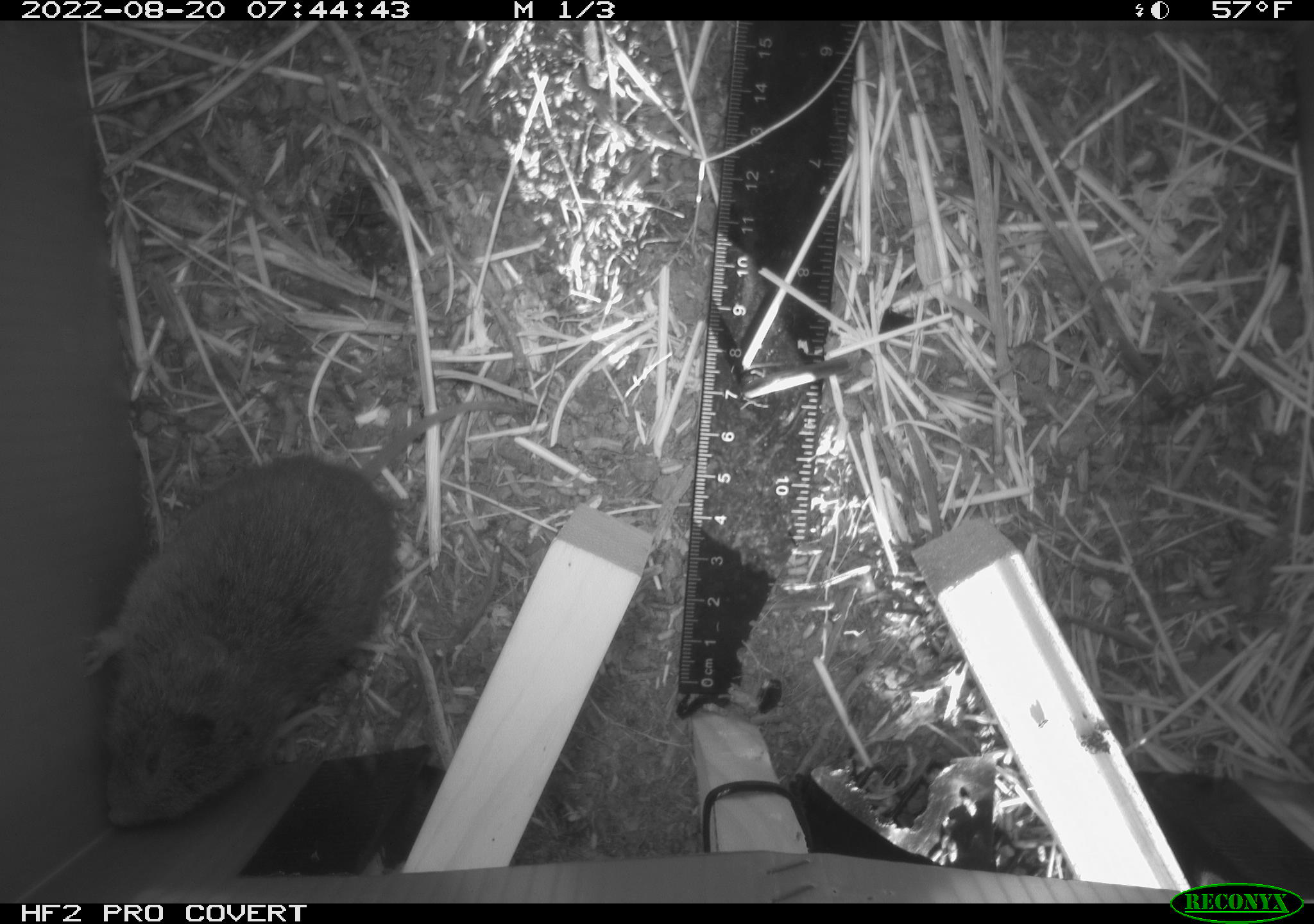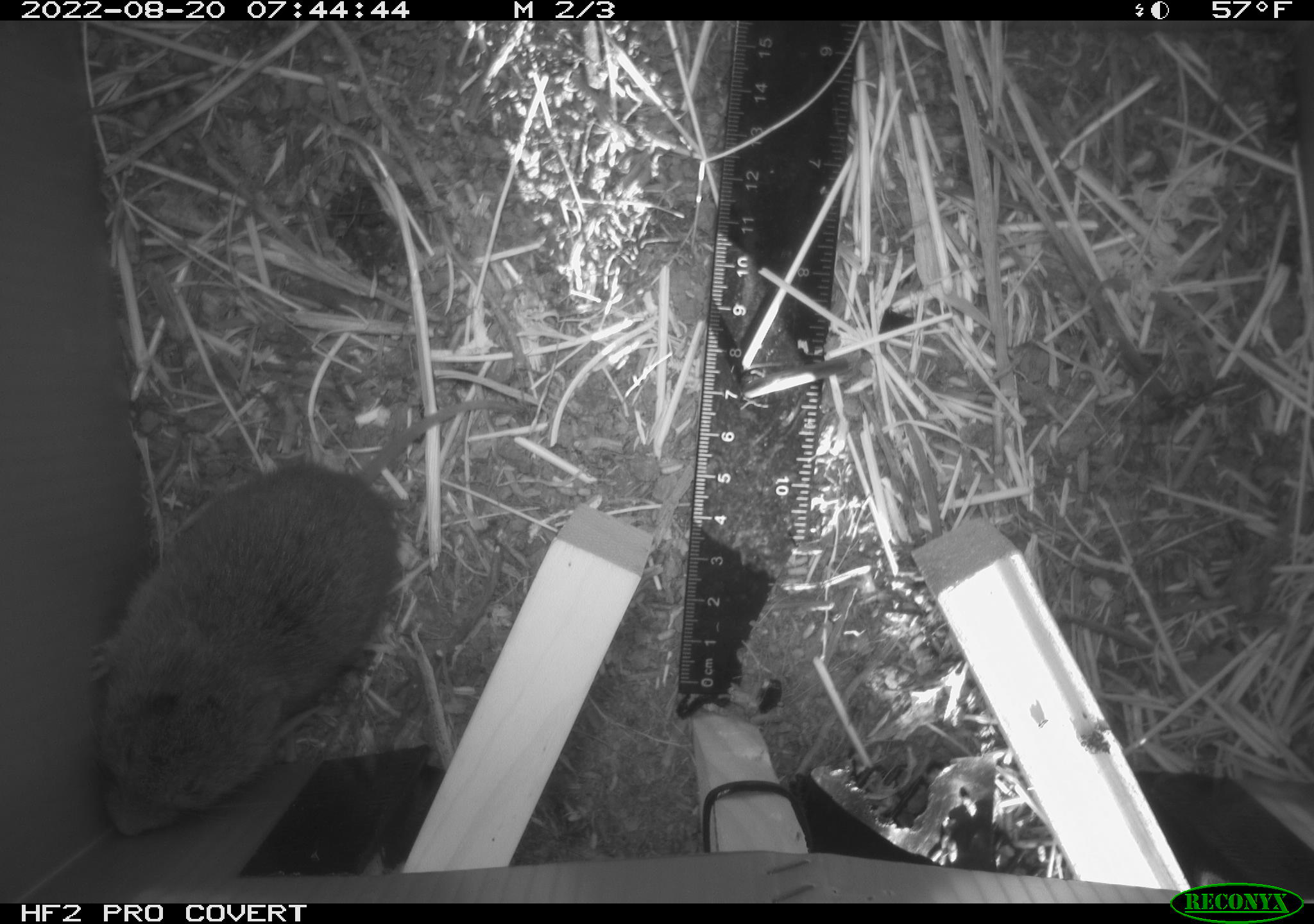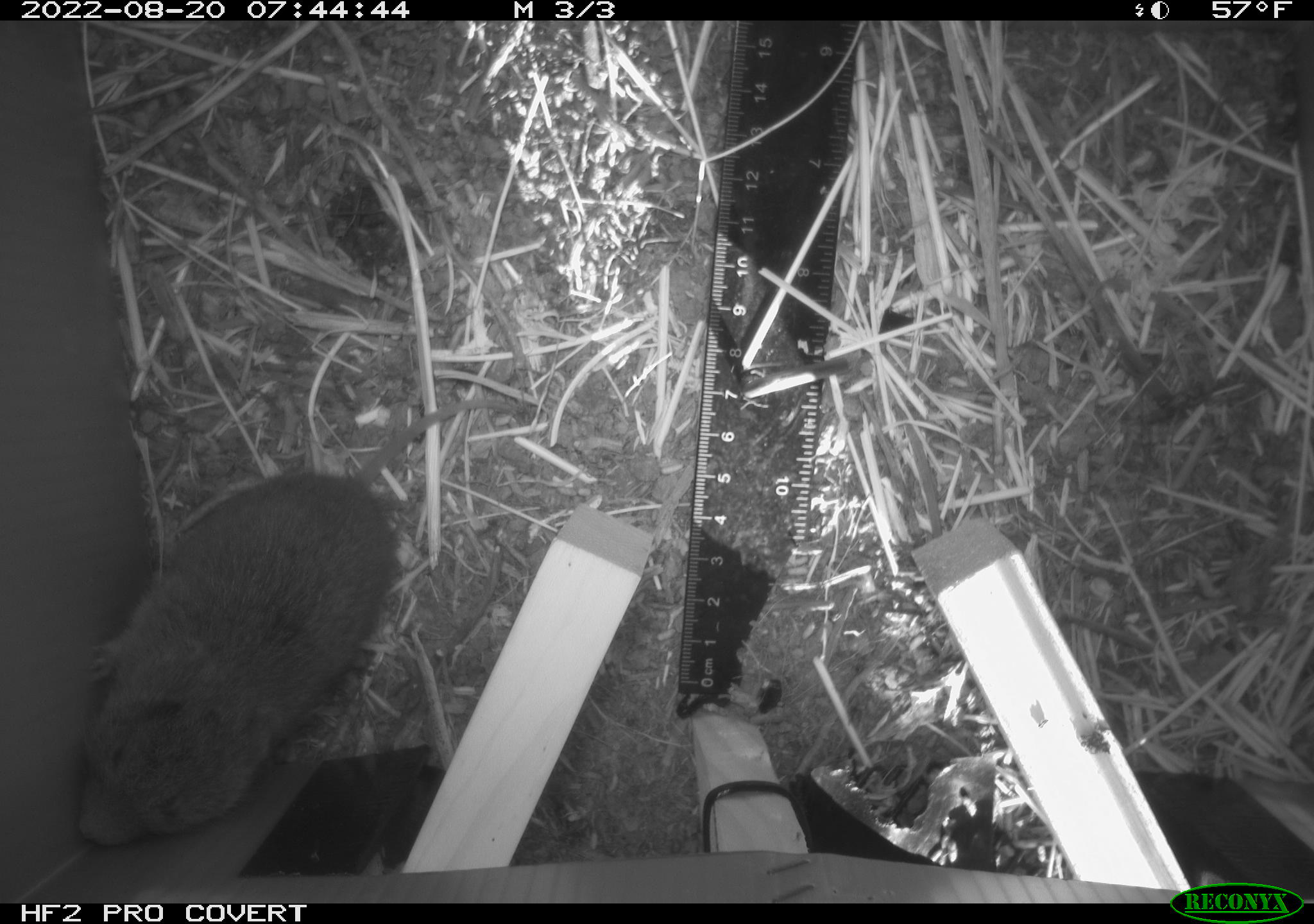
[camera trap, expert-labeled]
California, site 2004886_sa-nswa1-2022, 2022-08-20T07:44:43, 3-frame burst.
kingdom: Animalia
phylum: Chordata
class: Mammalia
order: Rodentia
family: Cricetidae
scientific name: Cricetidae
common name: hamsters, voles, lemmings, and allies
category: cricetidae family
Cricetidae family (hamsters, voles, lemmings, and allies) (Cricetidae).